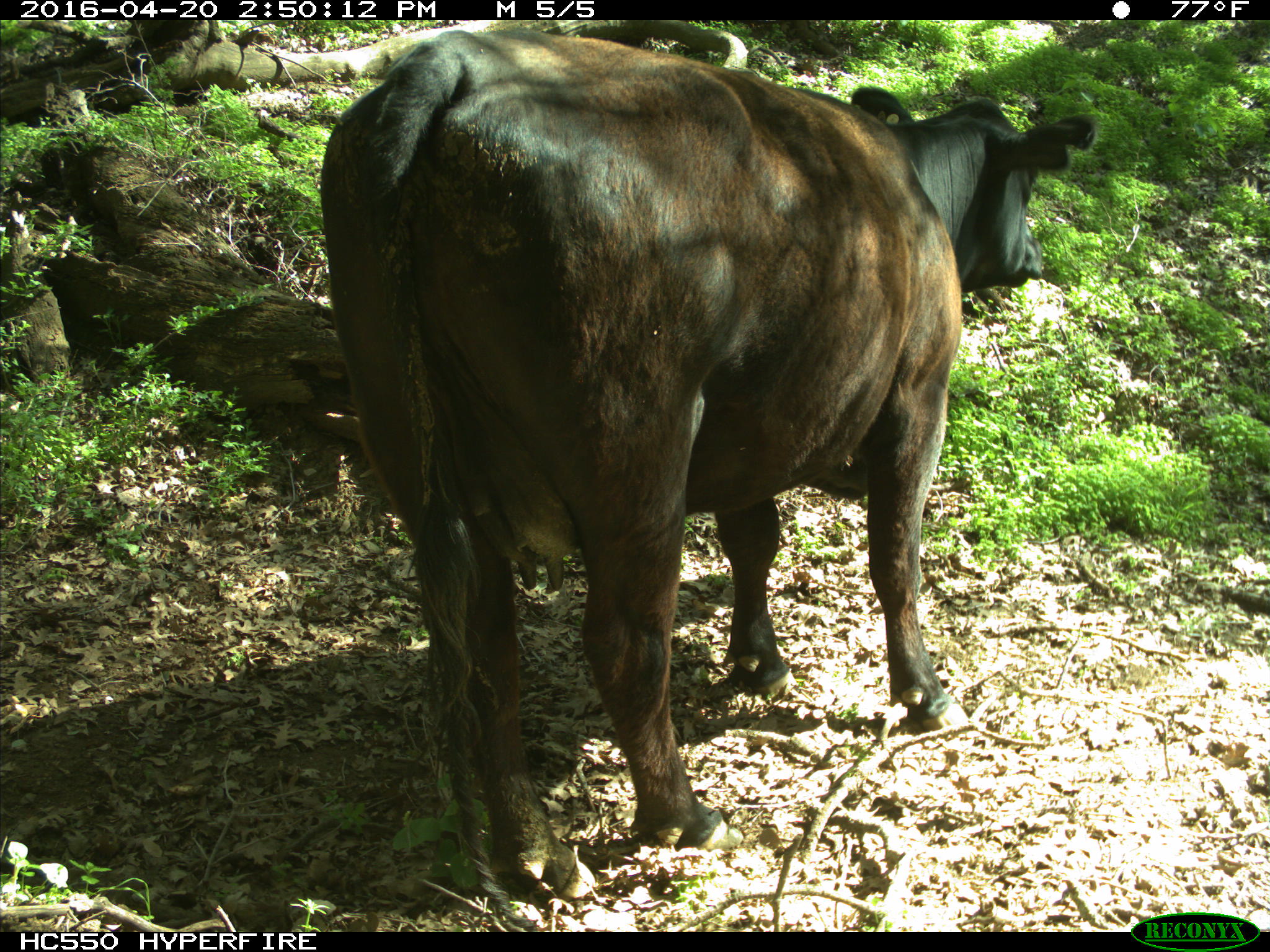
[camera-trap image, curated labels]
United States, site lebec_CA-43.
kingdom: Animalia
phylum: Chordata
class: Mammalia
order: Artiodactyla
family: Bovidae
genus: Bos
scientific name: Bos taurus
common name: domestic cow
Bos taurus (domestic cow).